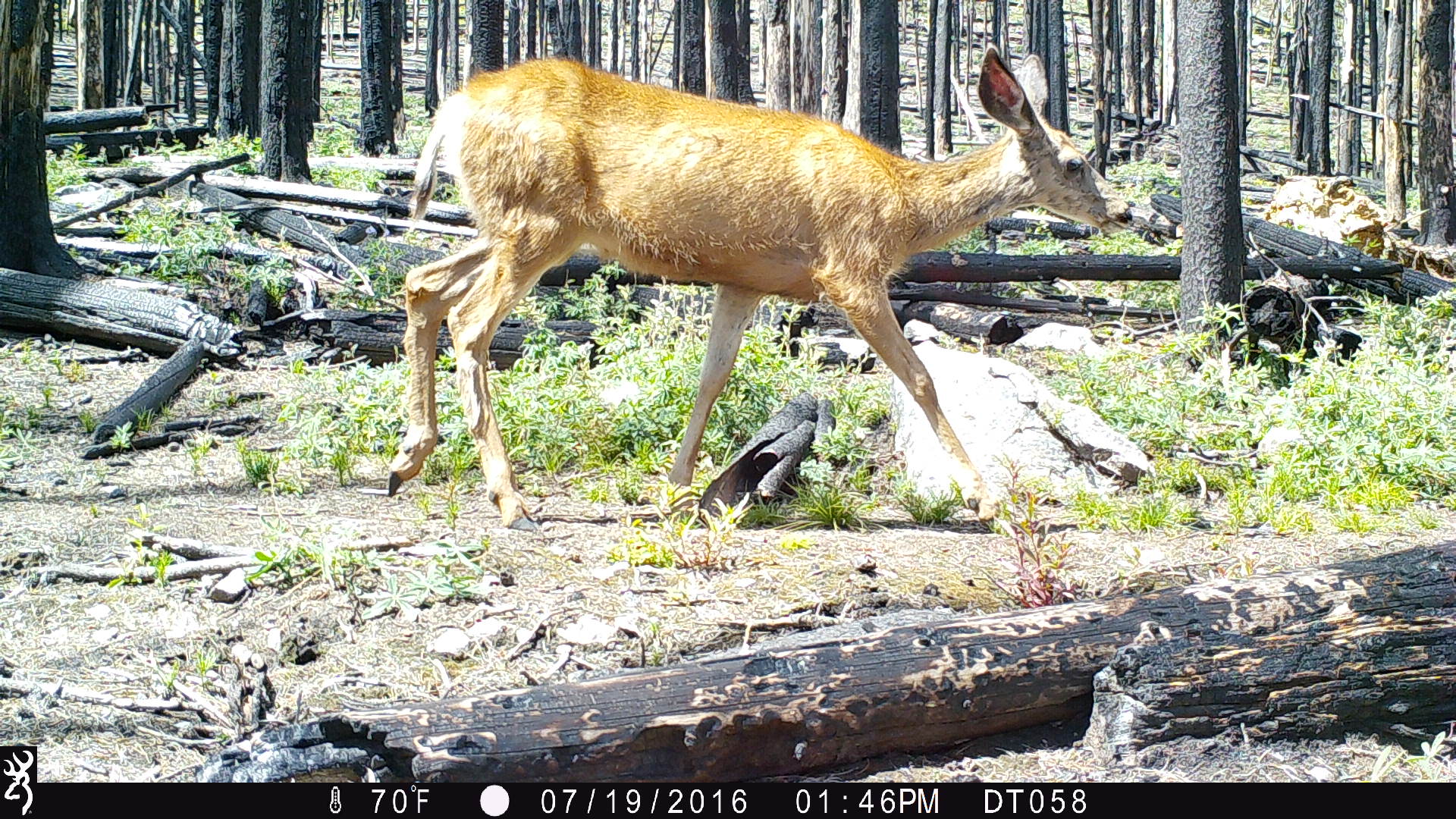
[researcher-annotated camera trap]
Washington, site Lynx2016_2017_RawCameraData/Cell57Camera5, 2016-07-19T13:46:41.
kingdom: Animalia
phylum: Chordata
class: Mammalia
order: Artiodactyla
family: Cervidae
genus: Odocoileus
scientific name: Odocoileus hemionus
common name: mule deer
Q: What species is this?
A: Odocoileus hemionus (mule deer).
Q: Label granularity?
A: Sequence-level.